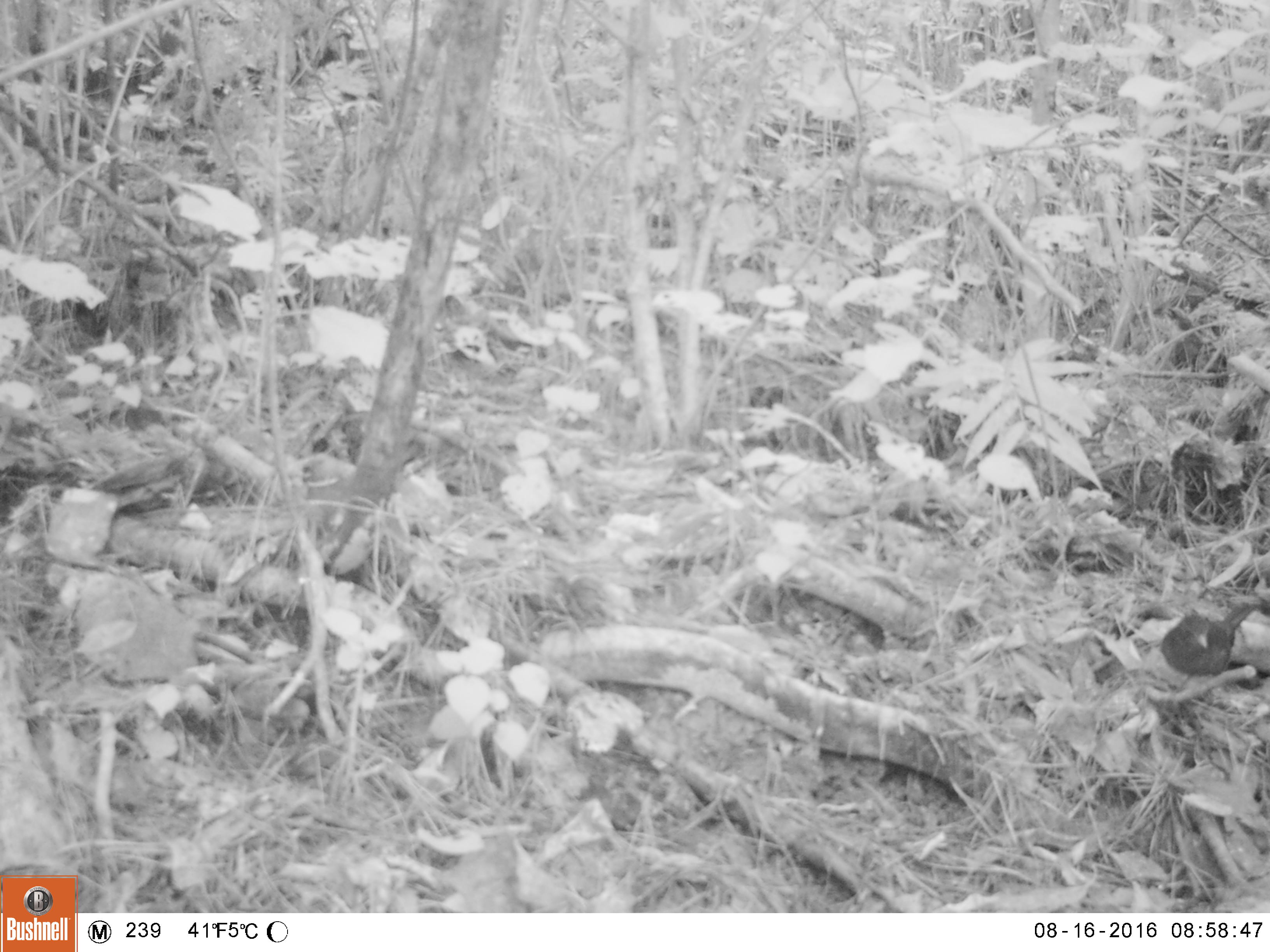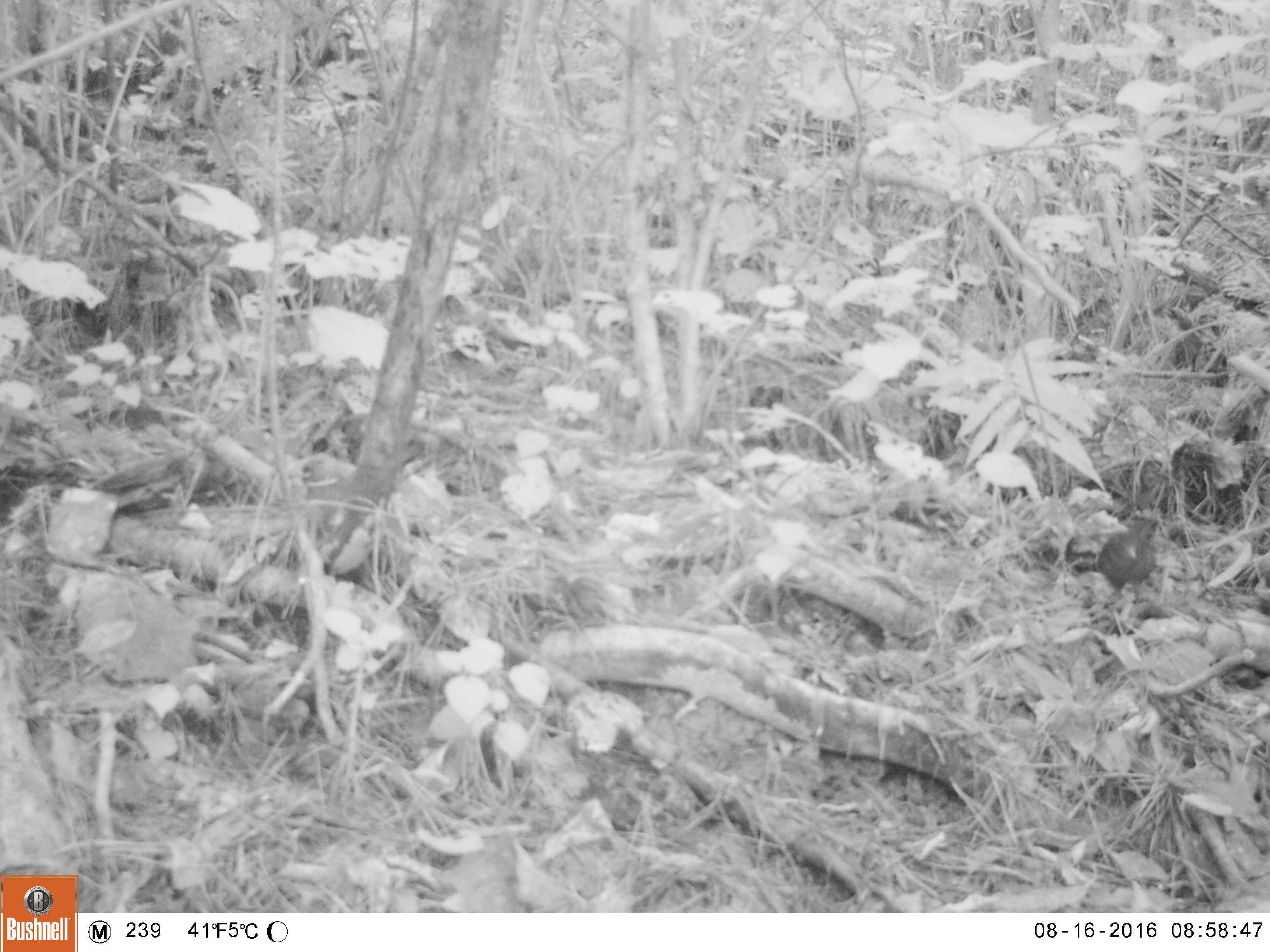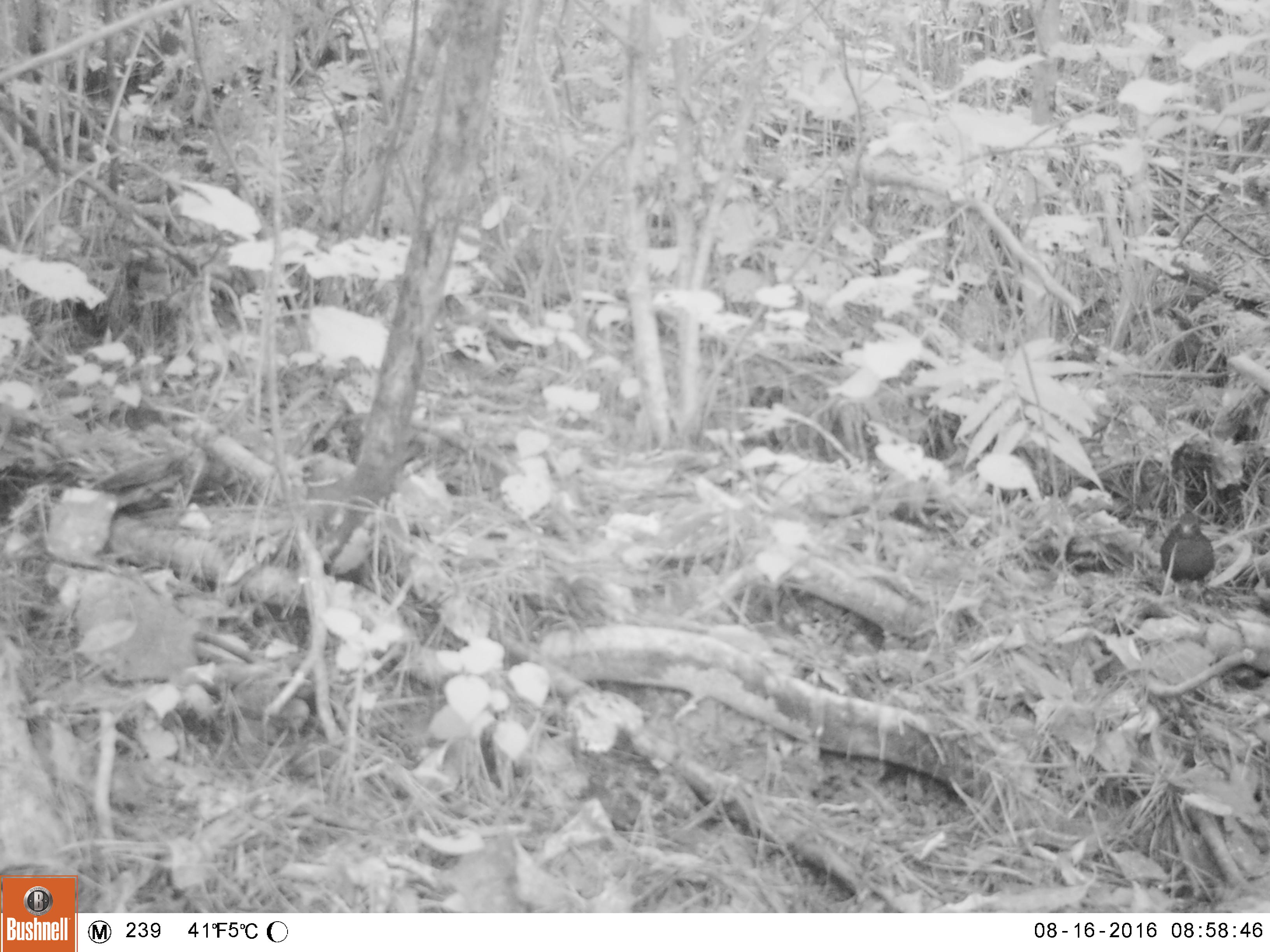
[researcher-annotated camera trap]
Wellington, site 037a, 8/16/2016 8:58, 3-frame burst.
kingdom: Animalia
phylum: Chordata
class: Aves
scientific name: Aves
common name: bird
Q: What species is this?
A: Bird (Aves).